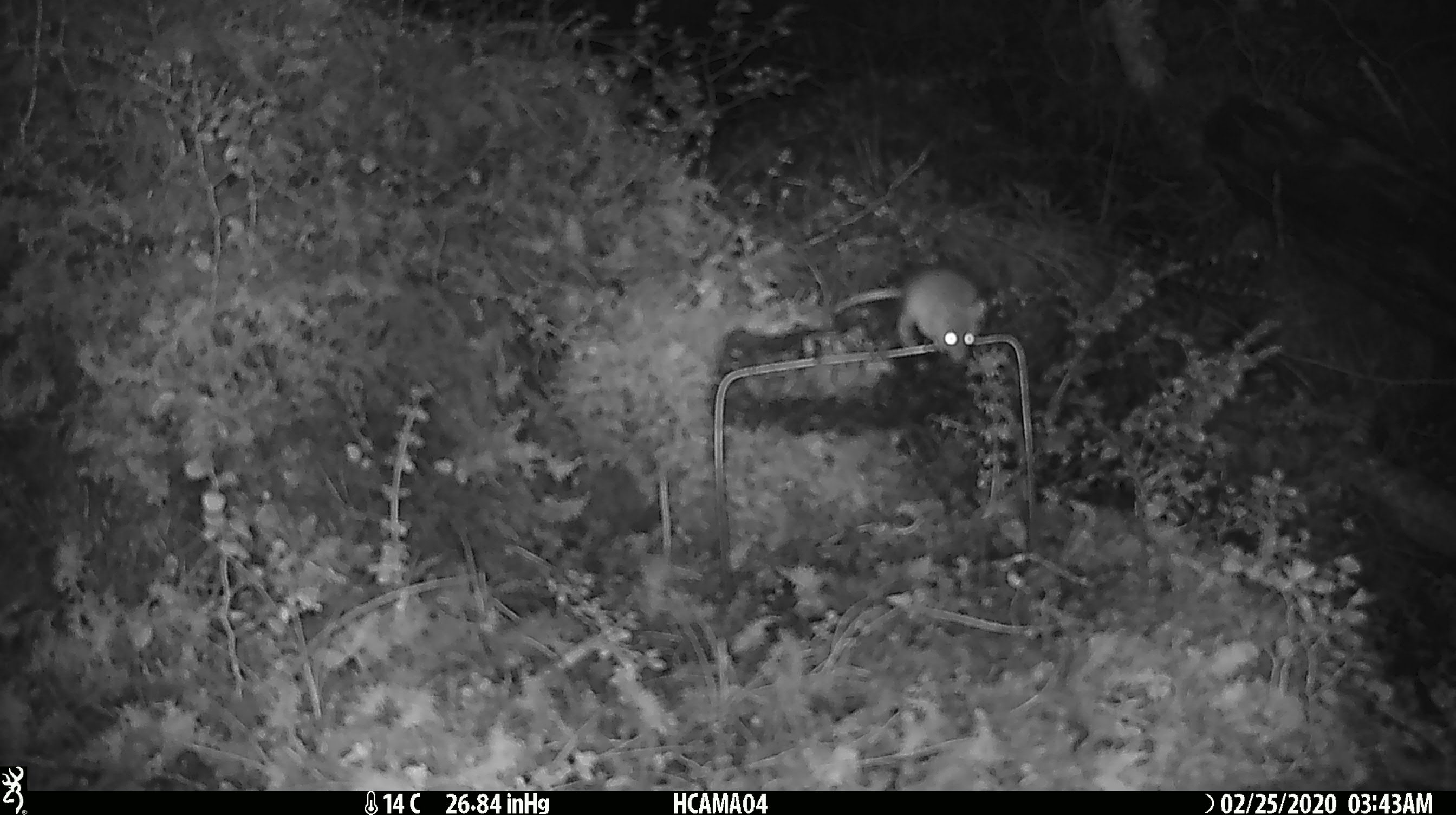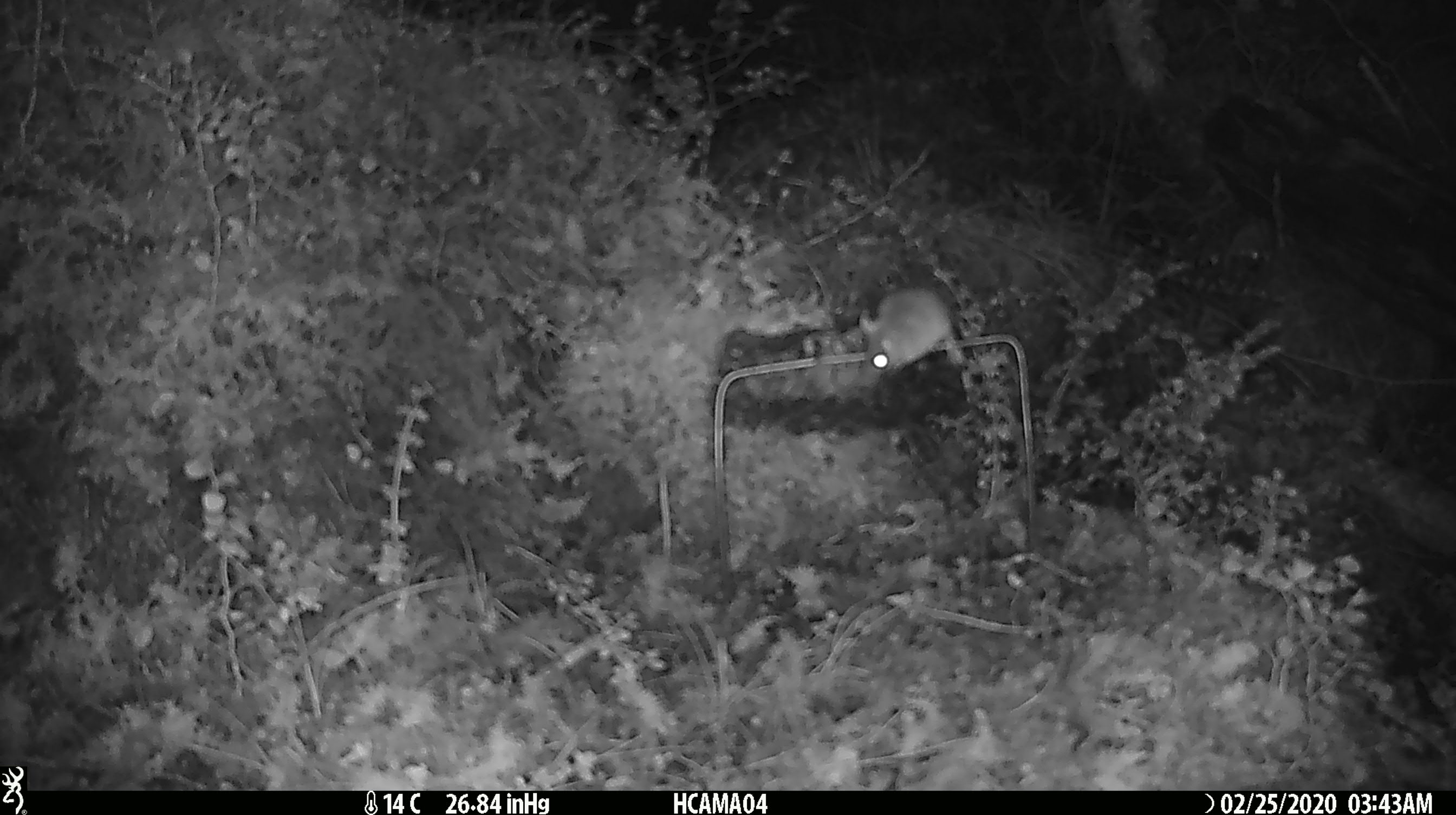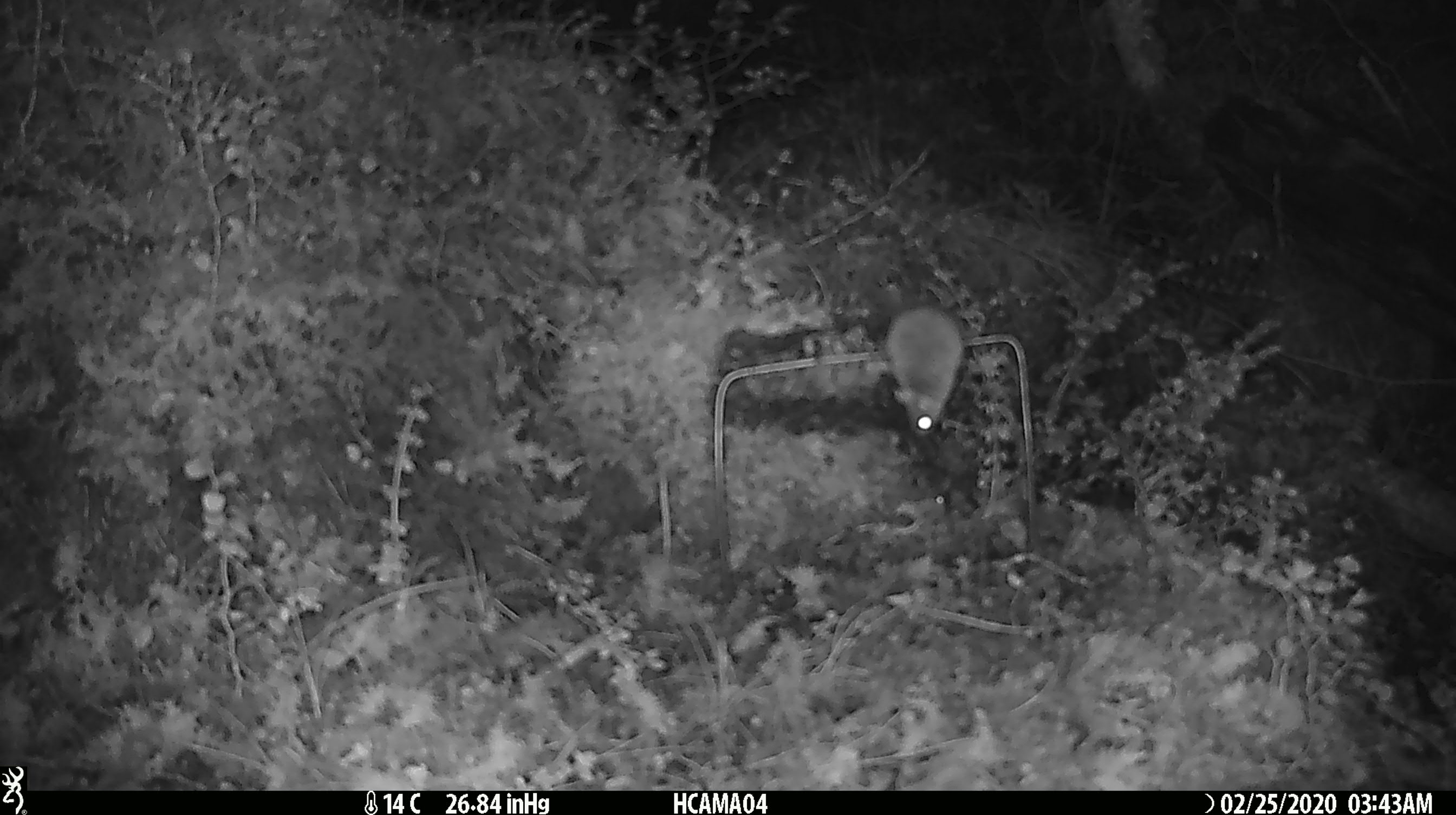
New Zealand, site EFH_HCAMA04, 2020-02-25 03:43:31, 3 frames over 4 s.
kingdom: Animalia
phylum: Chordata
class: Mammalia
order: Rodentia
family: Muridae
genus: Mus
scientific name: Mus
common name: mouse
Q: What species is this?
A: Mouse (Mus).